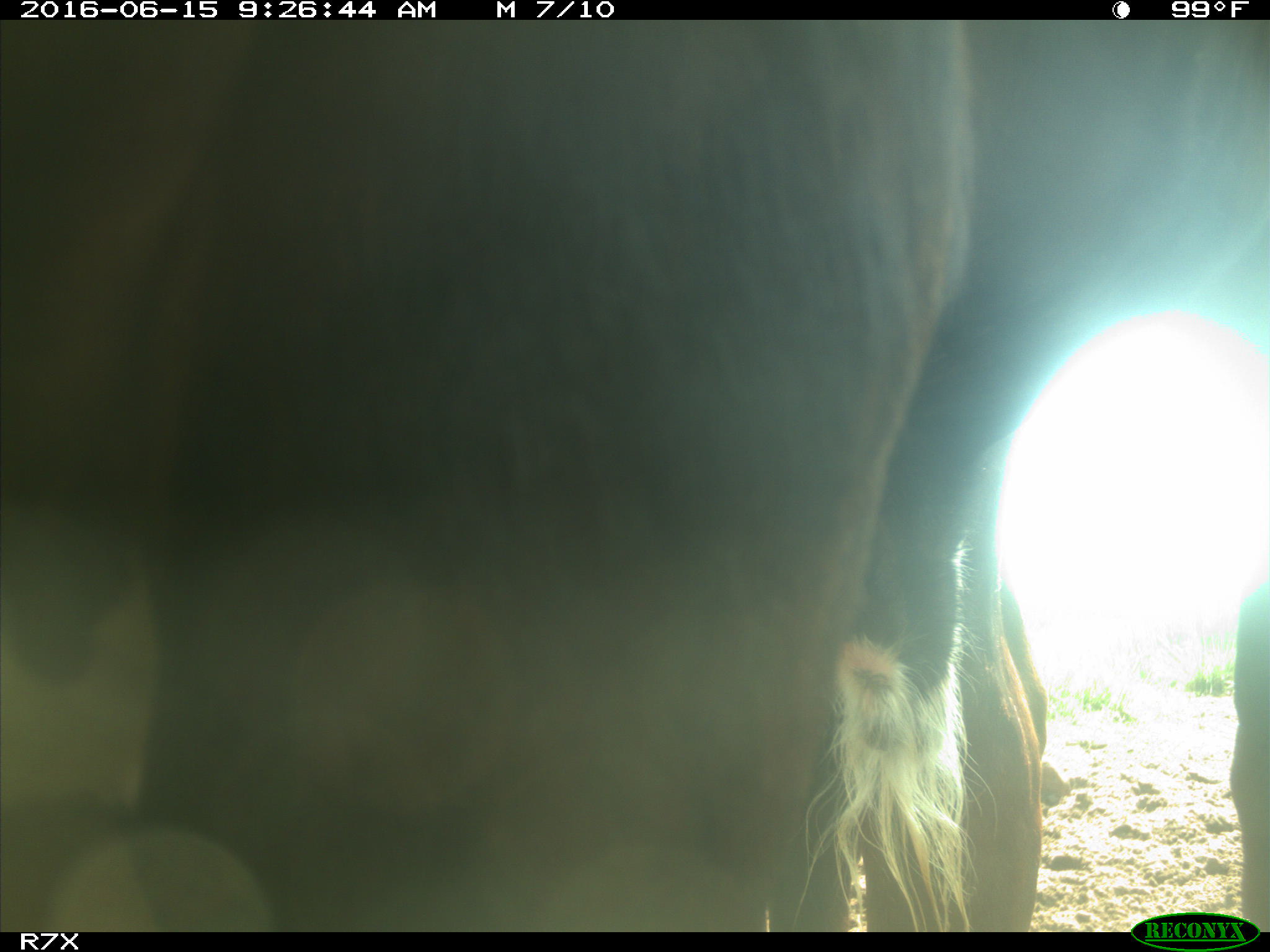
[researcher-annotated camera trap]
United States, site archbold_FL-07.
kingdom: Animalia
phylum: Chordata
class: Mammalia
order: Artiodactyla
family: Bovidae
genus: Bos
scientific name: Bos taurus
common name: domestic cow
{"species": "Bos taurus (domestic cow)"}